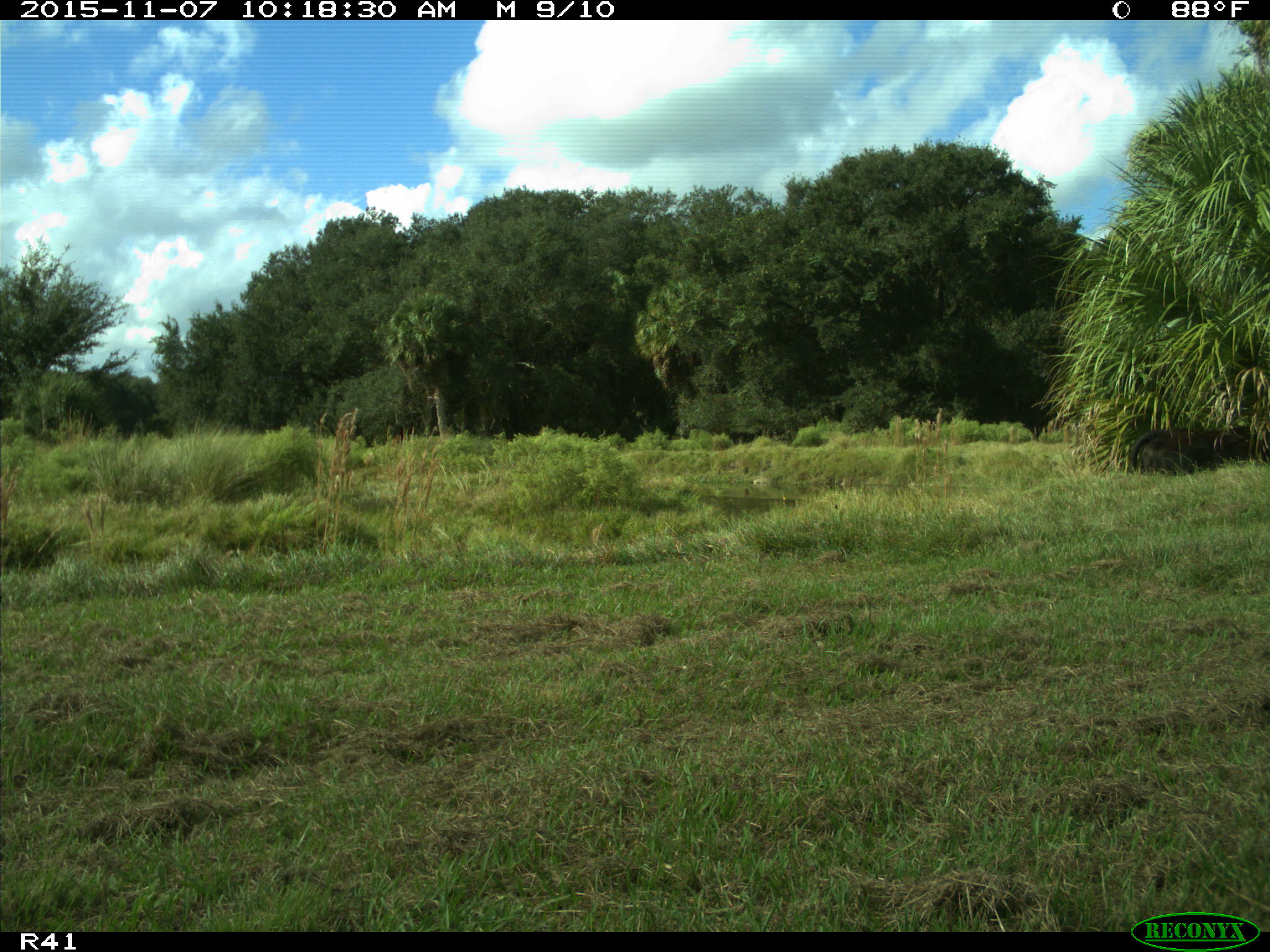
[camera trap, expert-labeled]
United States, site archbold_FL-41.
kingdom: Animalia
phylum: Chordata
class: Mammalia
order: Artiodactyla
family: Bovidae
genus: Bos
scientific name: Bos taurus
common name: domestic cow